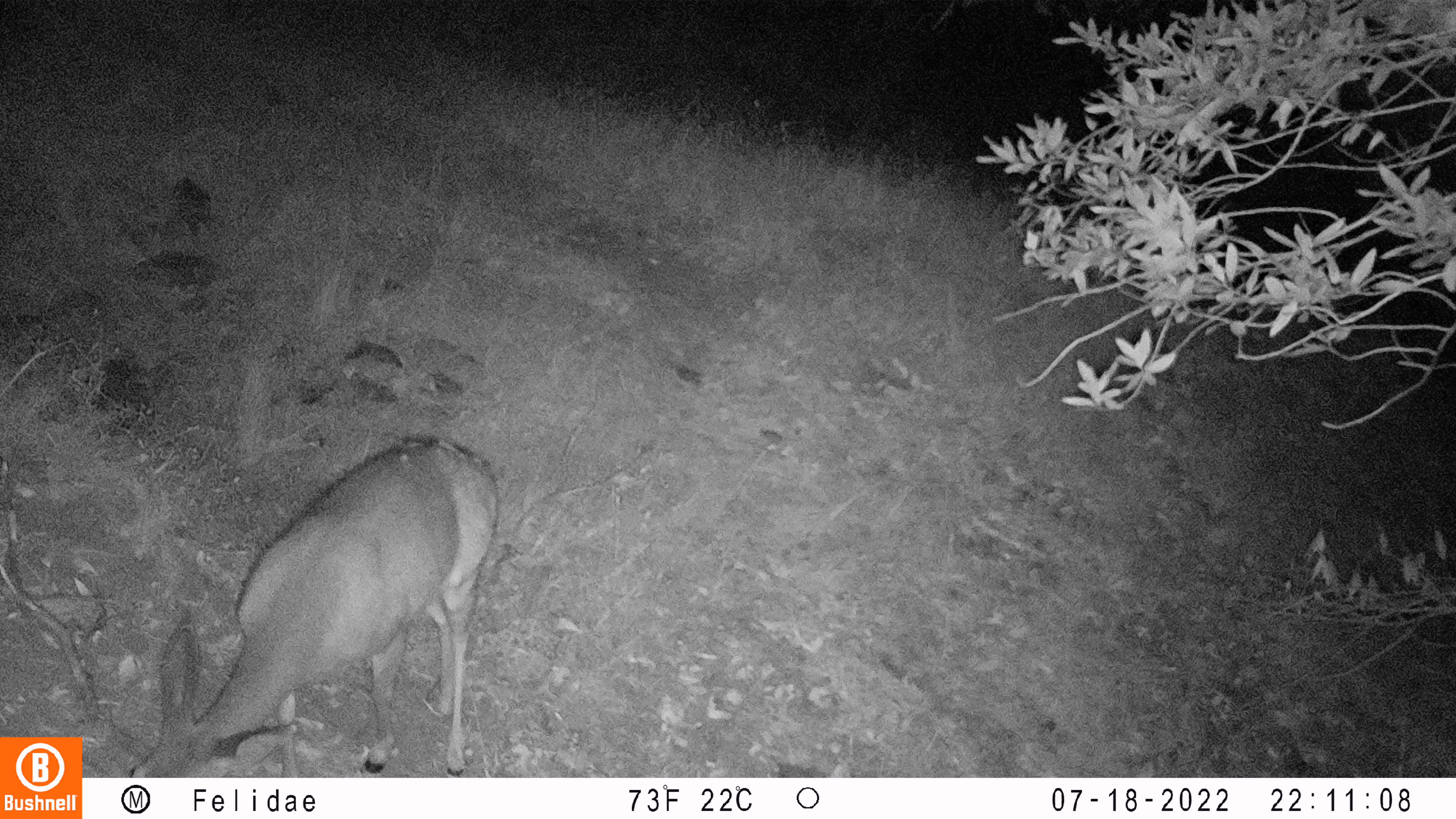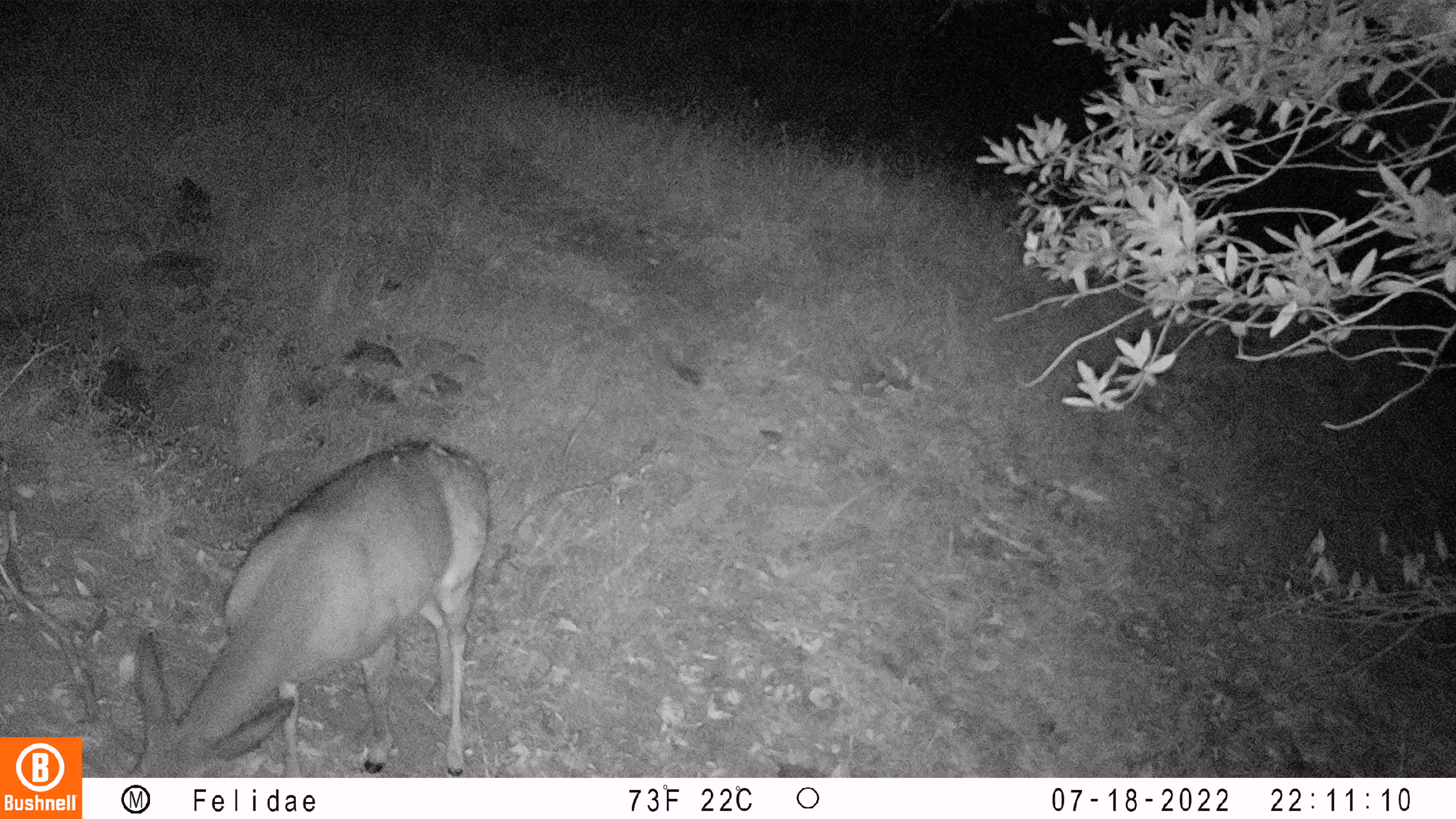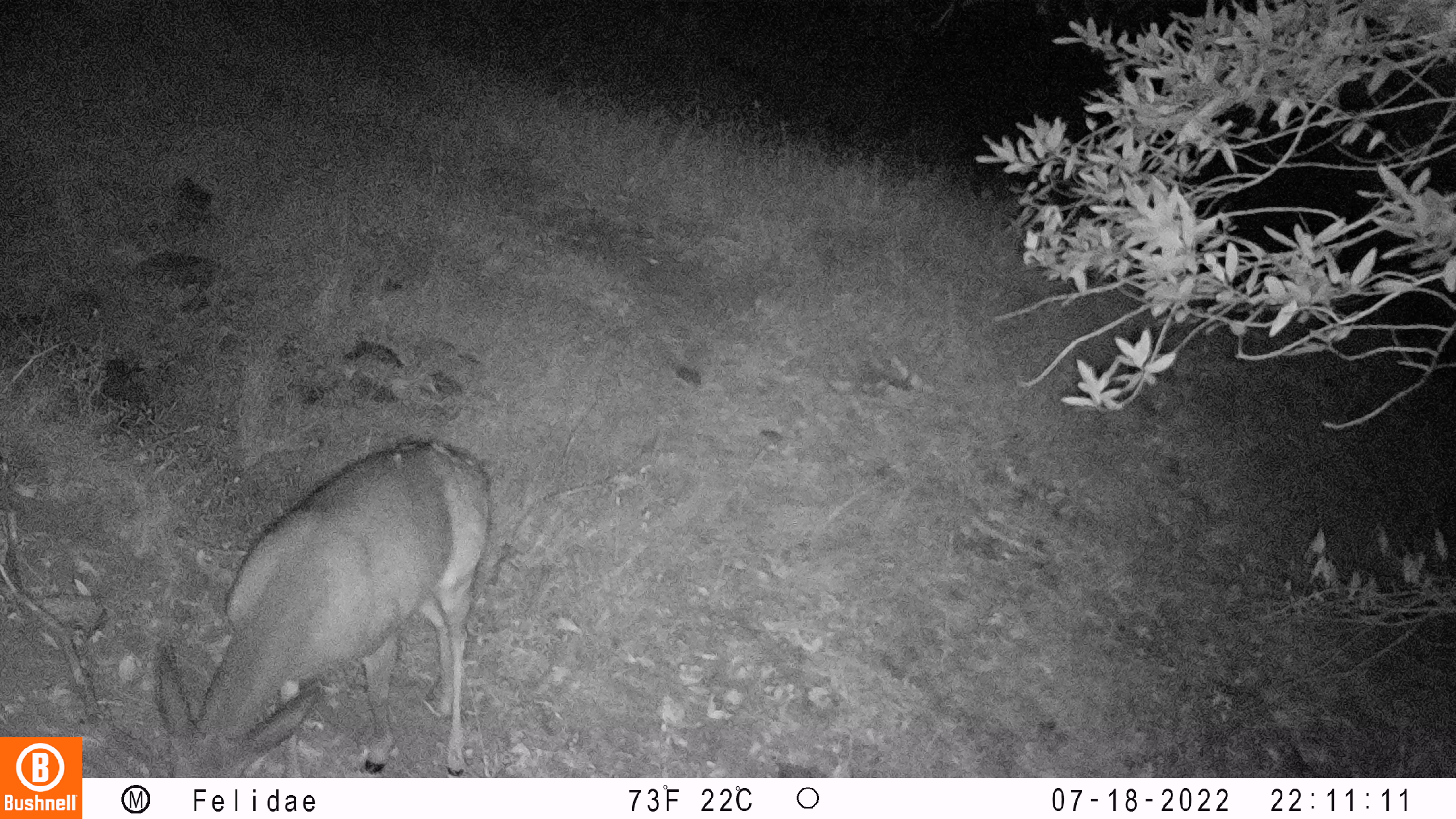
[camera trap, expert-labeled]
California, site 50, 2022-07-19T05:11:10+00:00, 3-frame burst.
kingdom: Animalia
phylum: Chordata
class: Mammalia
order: Artiodactyla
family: Cervidae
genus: Odocoileus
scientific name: Odocoileus hemionus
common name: mule deer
Mule deer (Odocoileus hemionus).